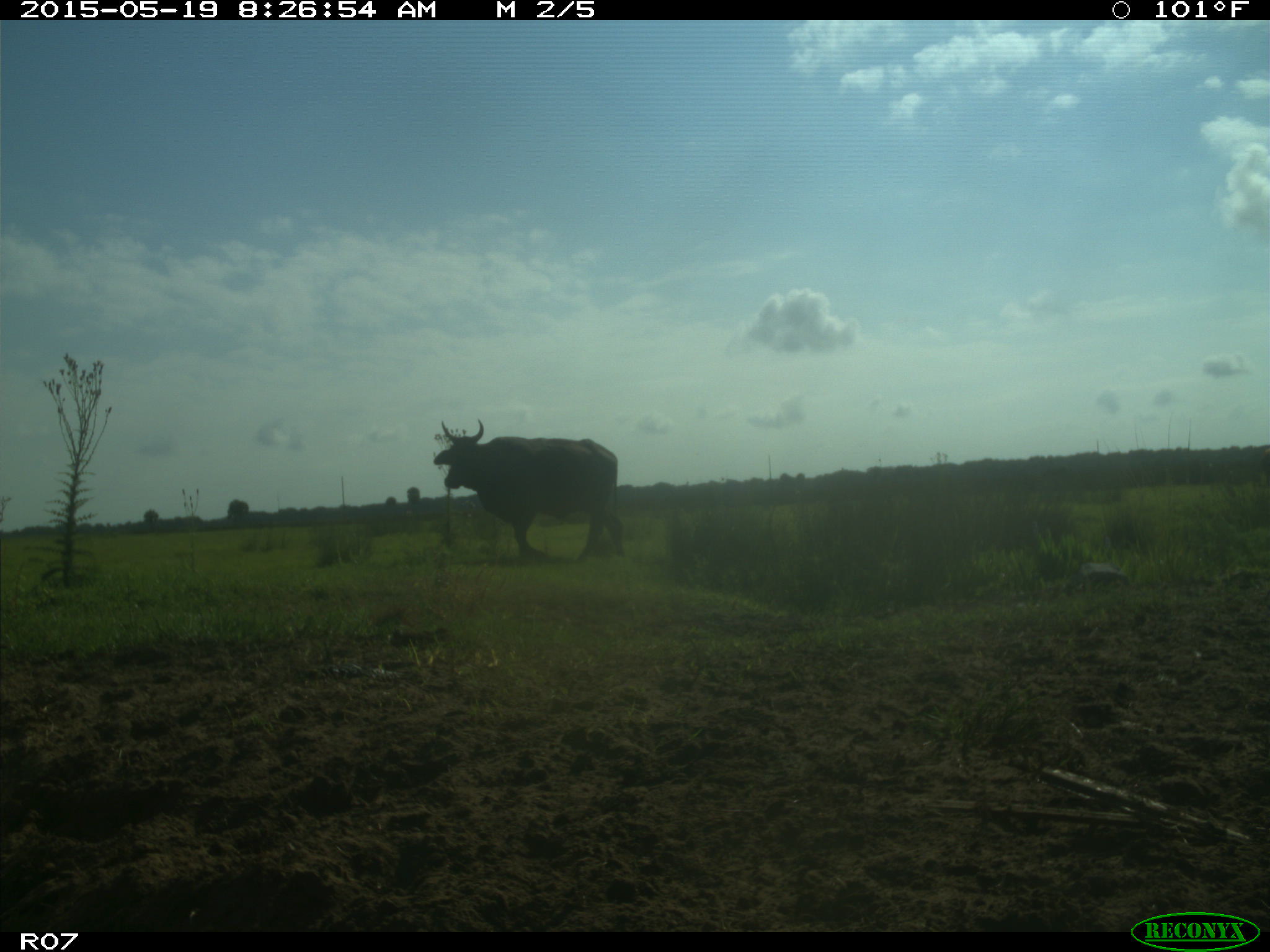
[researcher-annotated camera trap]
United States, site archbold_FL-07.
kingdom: Animalia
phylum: Chordata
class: Mammalia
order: Artiodactyla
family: Bovidae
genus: Bos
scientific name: Bos taurus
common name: domestic cow